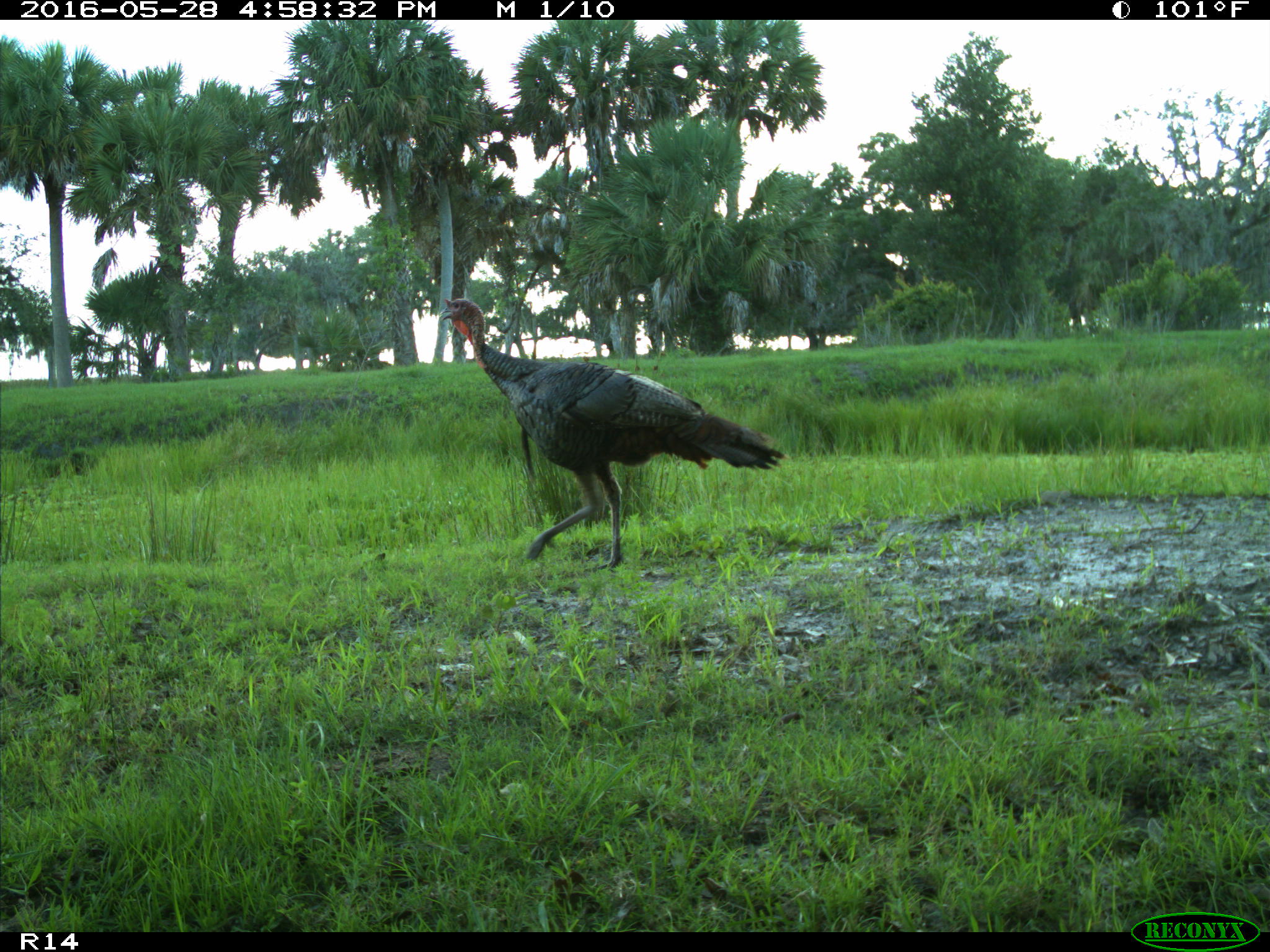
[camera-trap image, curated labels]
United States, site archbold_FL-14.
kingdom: Animalia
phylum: Chordata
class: Aves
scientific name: Aves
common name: birds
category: unidentified bird